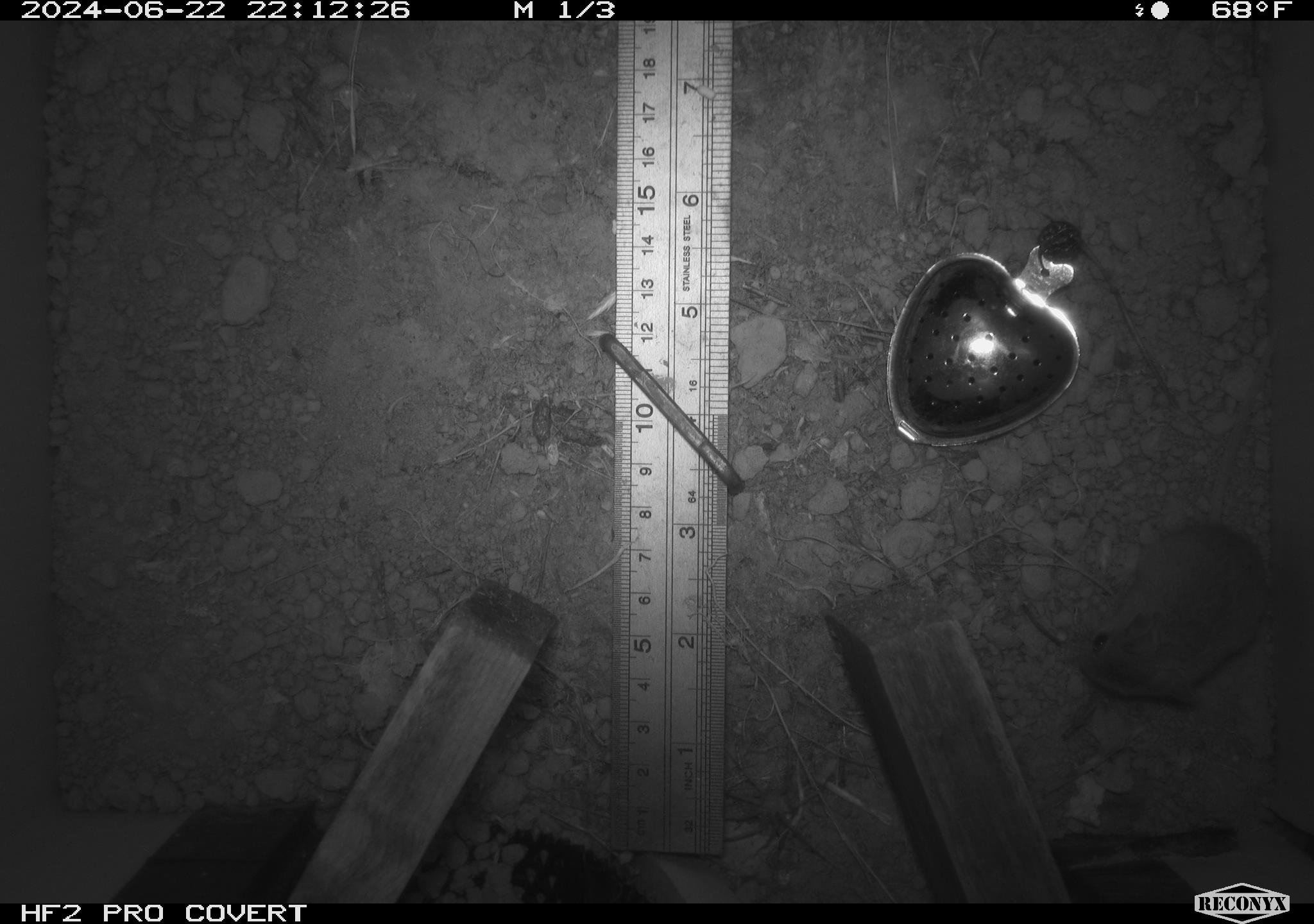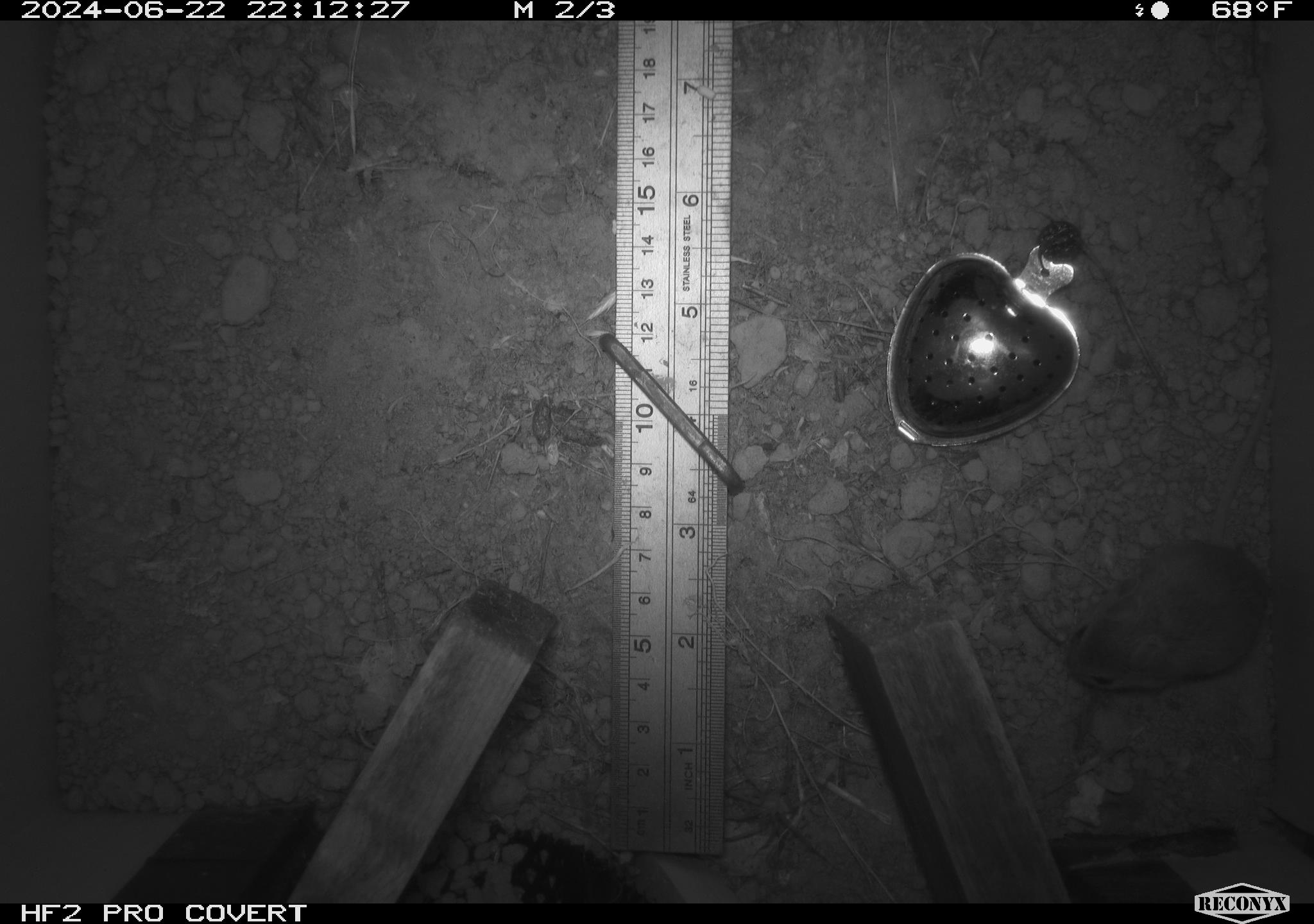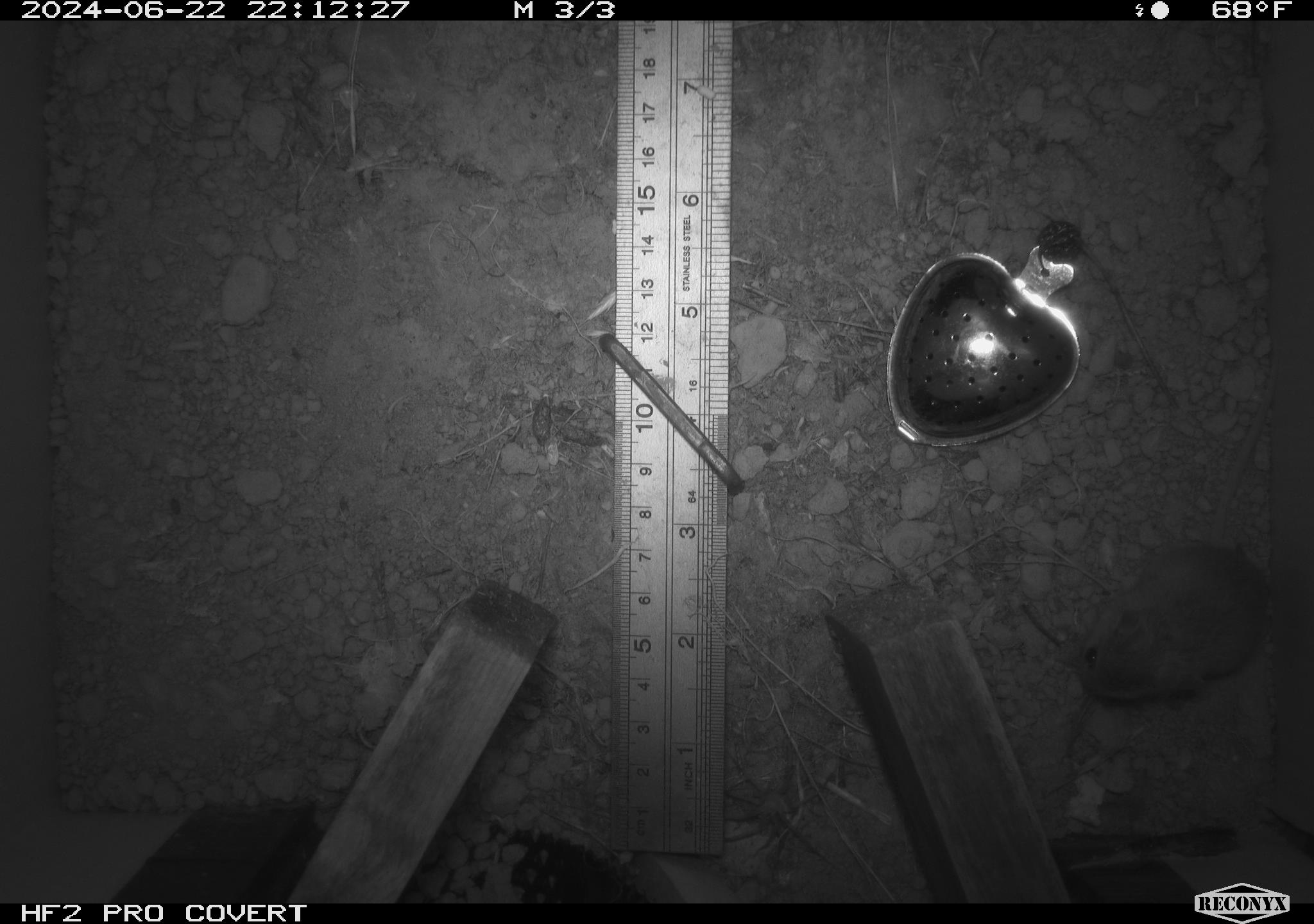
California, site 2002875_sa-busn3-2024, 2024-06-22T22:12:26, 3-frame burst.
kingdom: Animalia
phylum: Chordata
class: Mammalia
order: Rodentia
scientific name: Rodentia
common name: mouse species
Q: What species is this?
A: Mouse species (Rodentia).